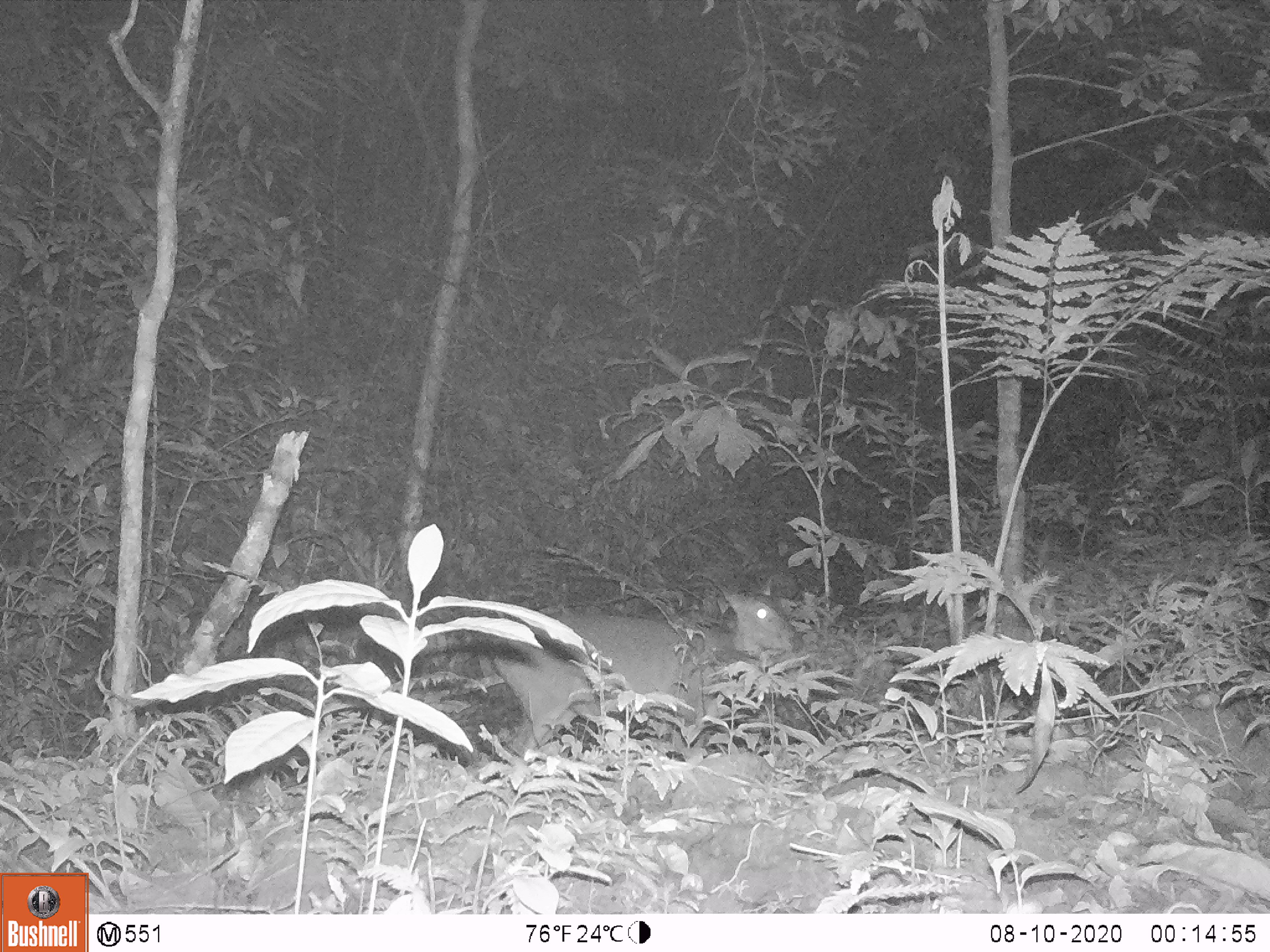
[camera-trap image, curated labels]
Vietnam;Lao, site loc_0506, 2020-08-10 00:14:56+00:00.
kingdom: Animalia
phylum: Chordata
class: Mammalia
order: Artiodactyla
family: Cervidae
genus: Muntiacus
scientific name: Muntiacus vuquangensis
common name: large-antlered muntjac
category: large antlered muntjac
Large antlered muntjac (large-antlered muntjac) (Muntiacus vuquangensis). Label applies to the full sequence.